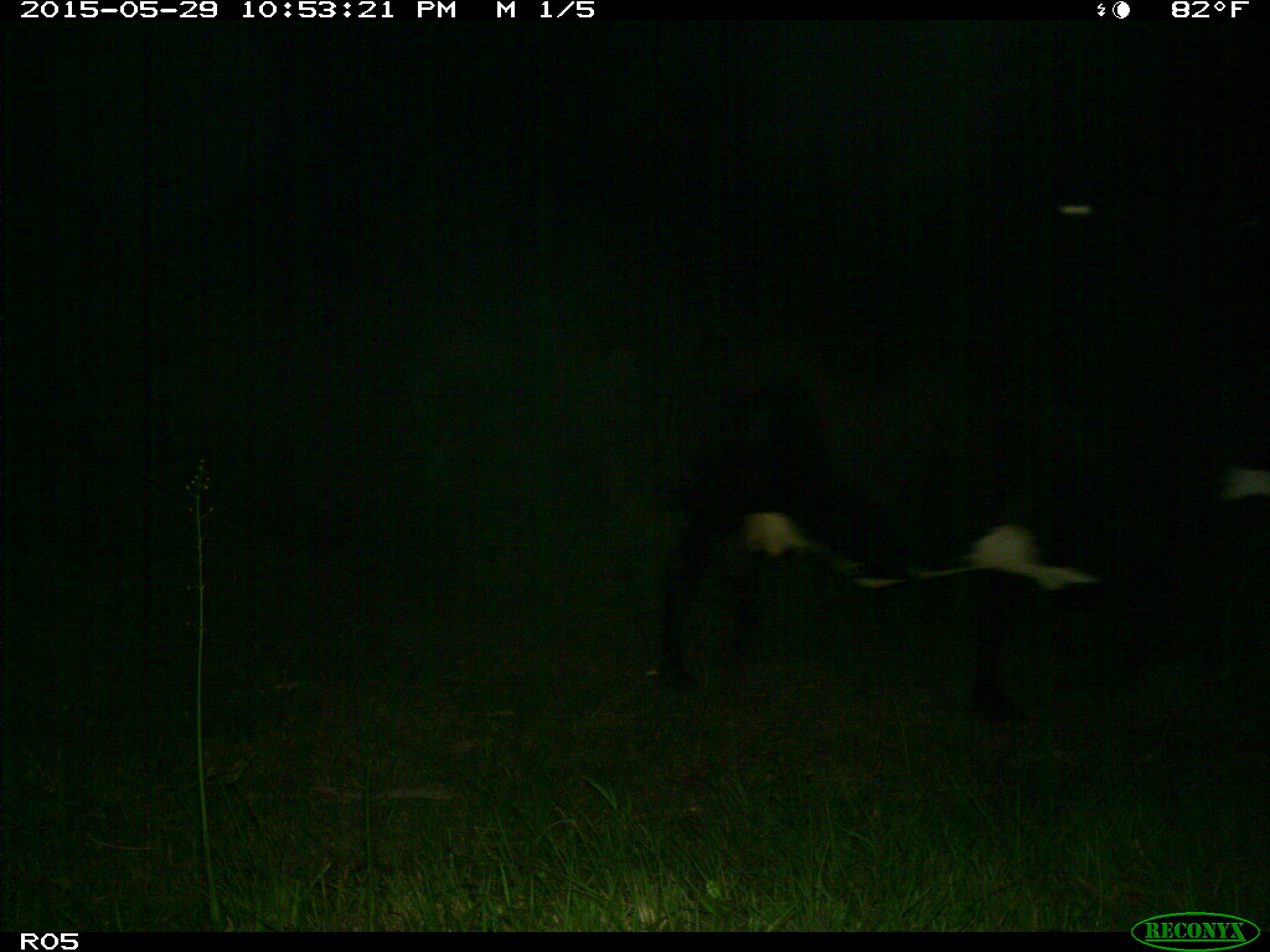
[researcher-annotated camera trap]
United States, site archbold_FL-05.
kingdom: Animalia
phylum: Chordata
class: Mammalia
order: Artiodactyla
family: Bovidae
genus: Bos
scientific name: Bos taurus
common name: domestic cow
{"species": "Bos taurus (domestic cow)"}